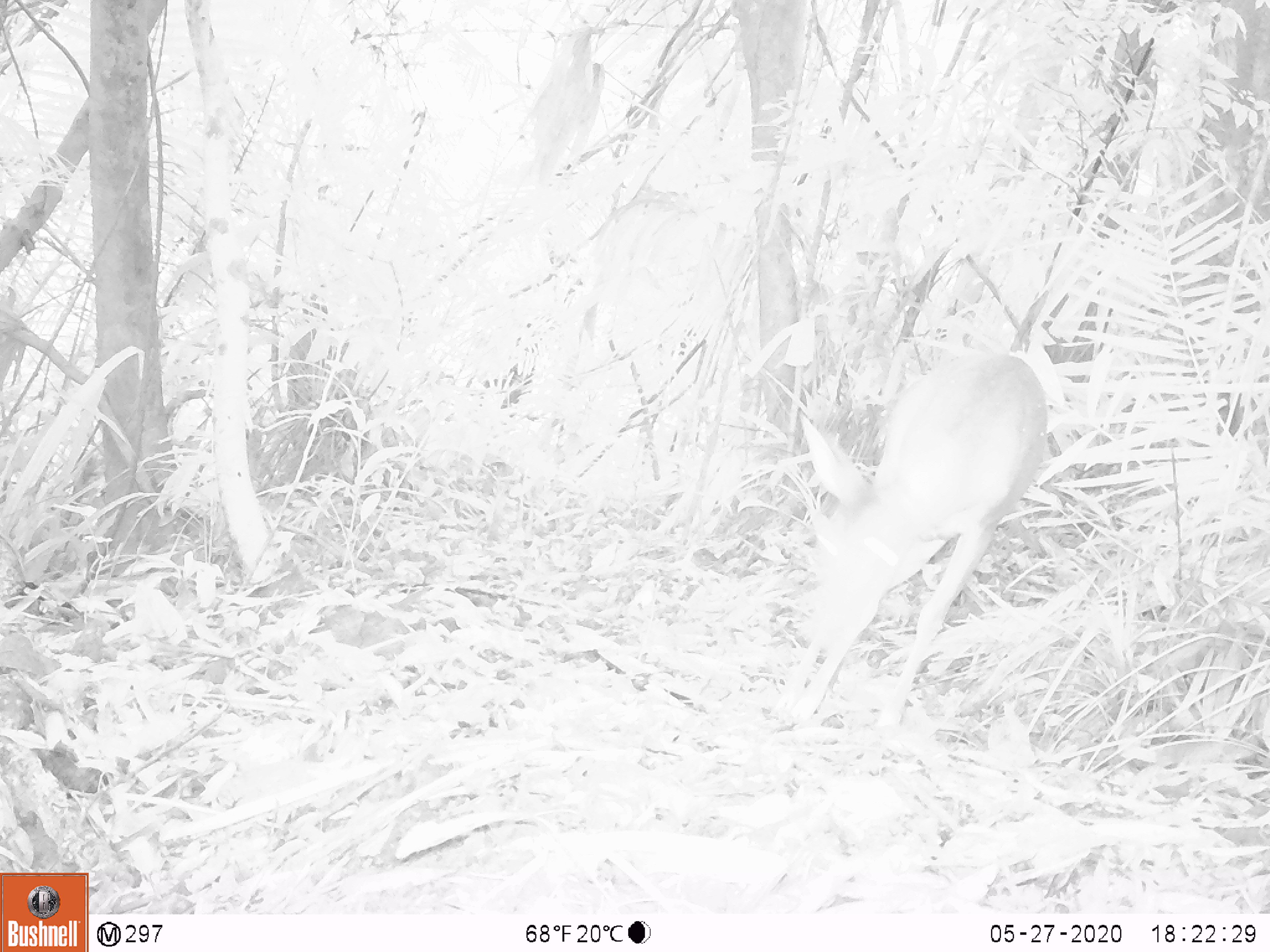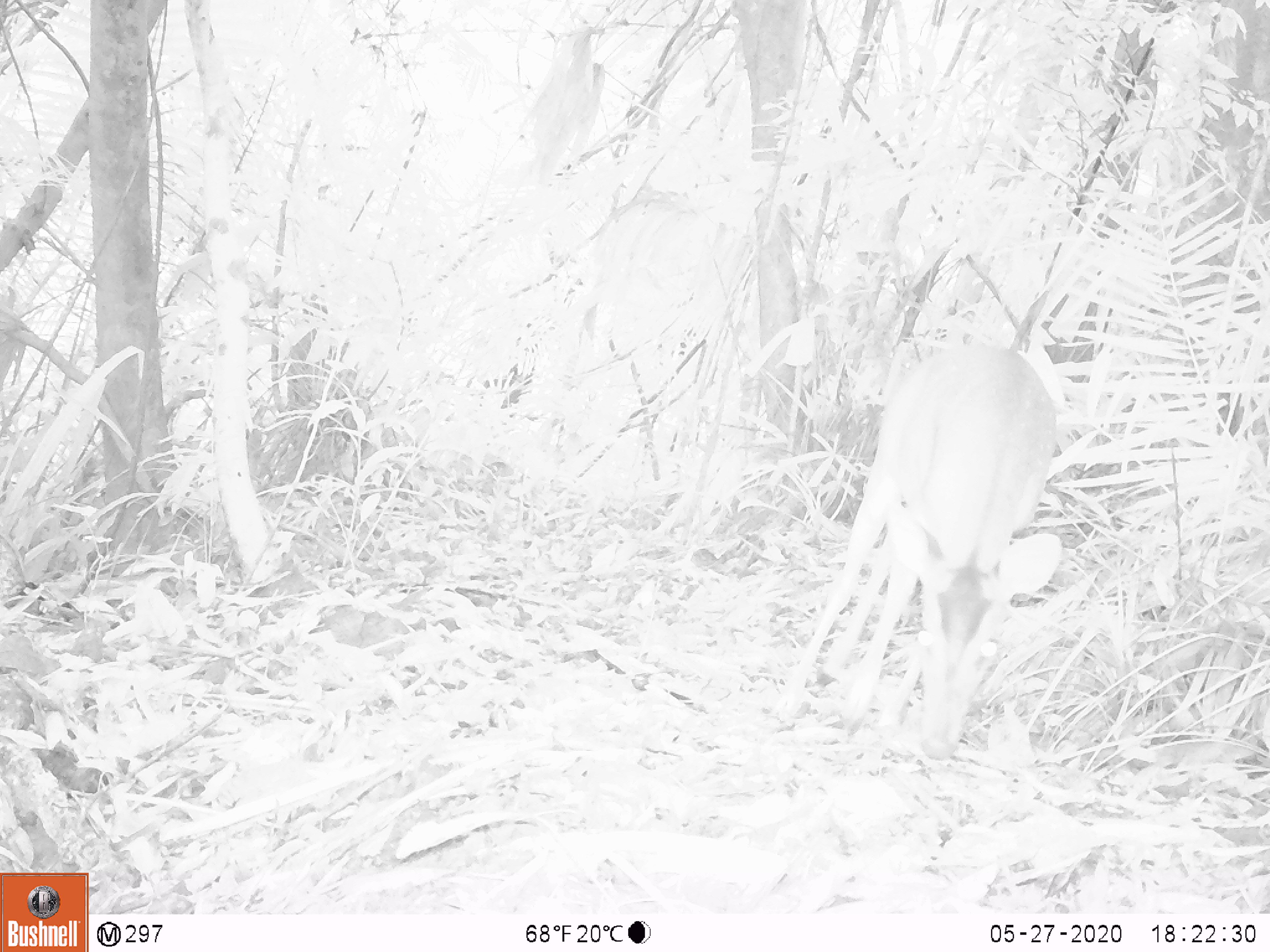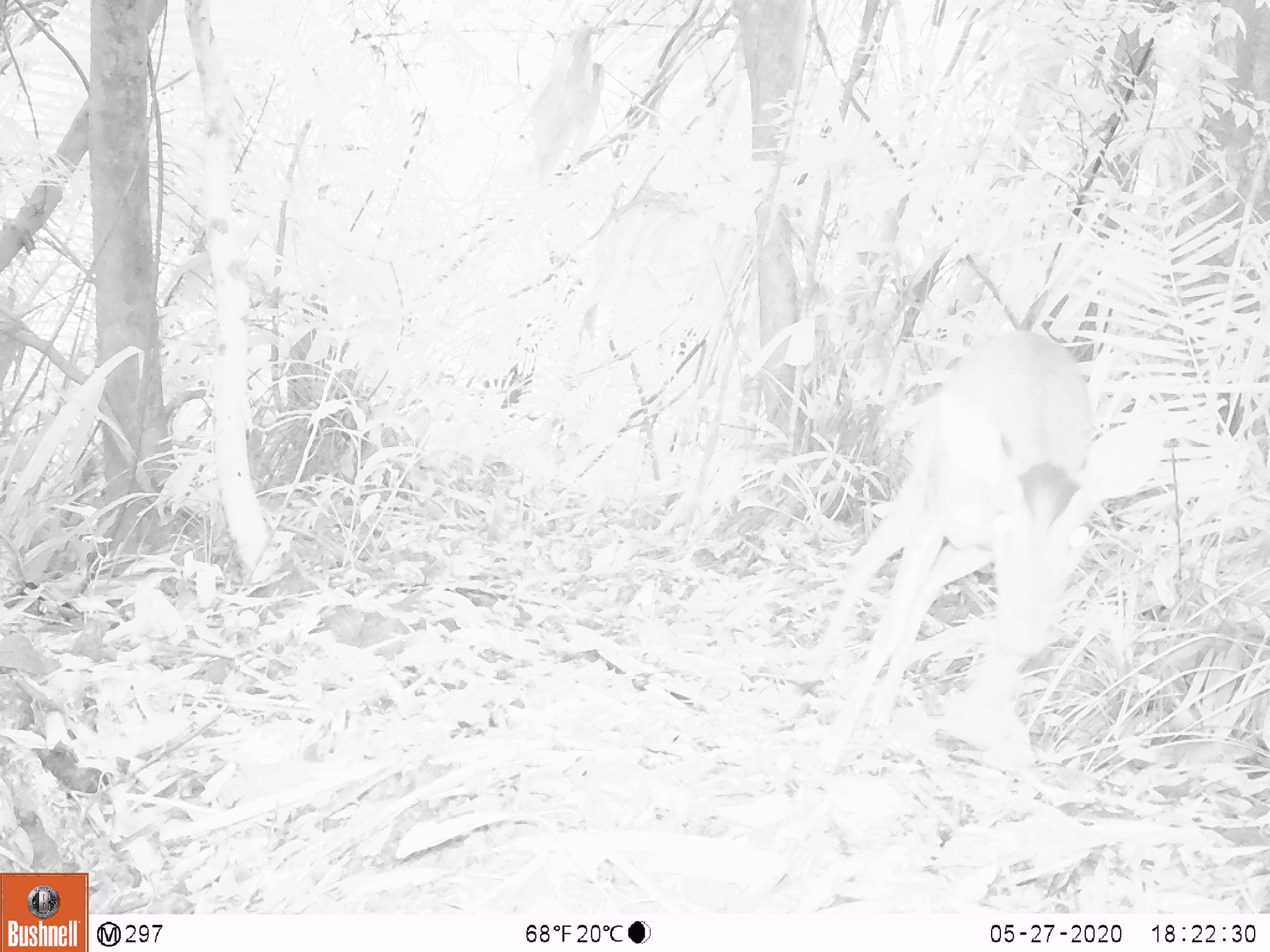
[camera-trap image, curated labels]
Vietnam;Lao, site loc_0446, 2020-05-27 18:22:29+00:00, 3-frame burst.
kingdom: Animalia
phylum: Chordata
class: Mammalia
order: Artiodactyla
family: Cervidae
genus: Muntiacus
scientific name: Muntiacus vuquangensis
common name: large-antlered muntjac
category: large antlered muntjac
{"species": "large antlered muntjac (large-antlered muntjac) (Muntiacus vuquangensis)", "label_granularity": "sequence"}